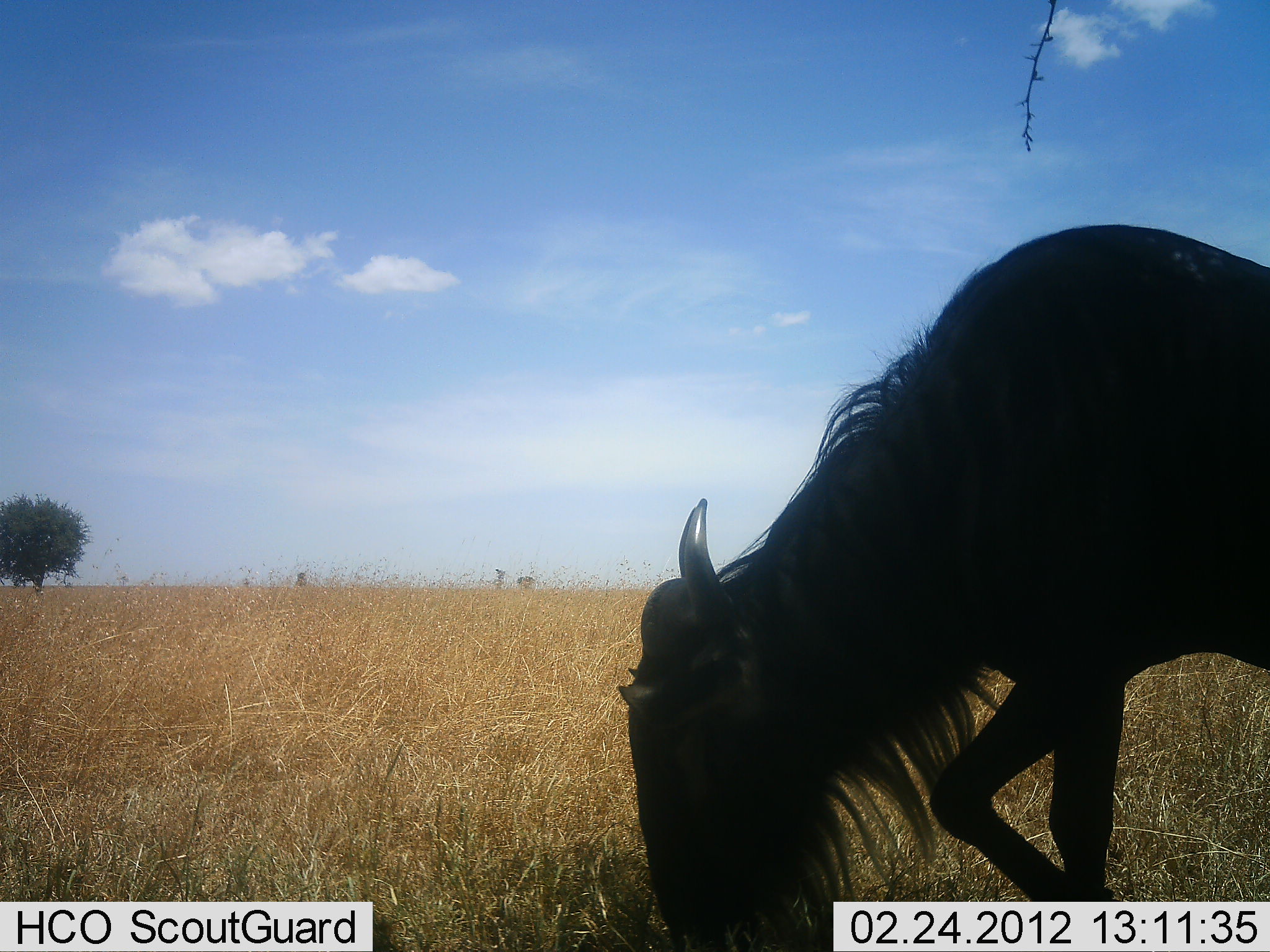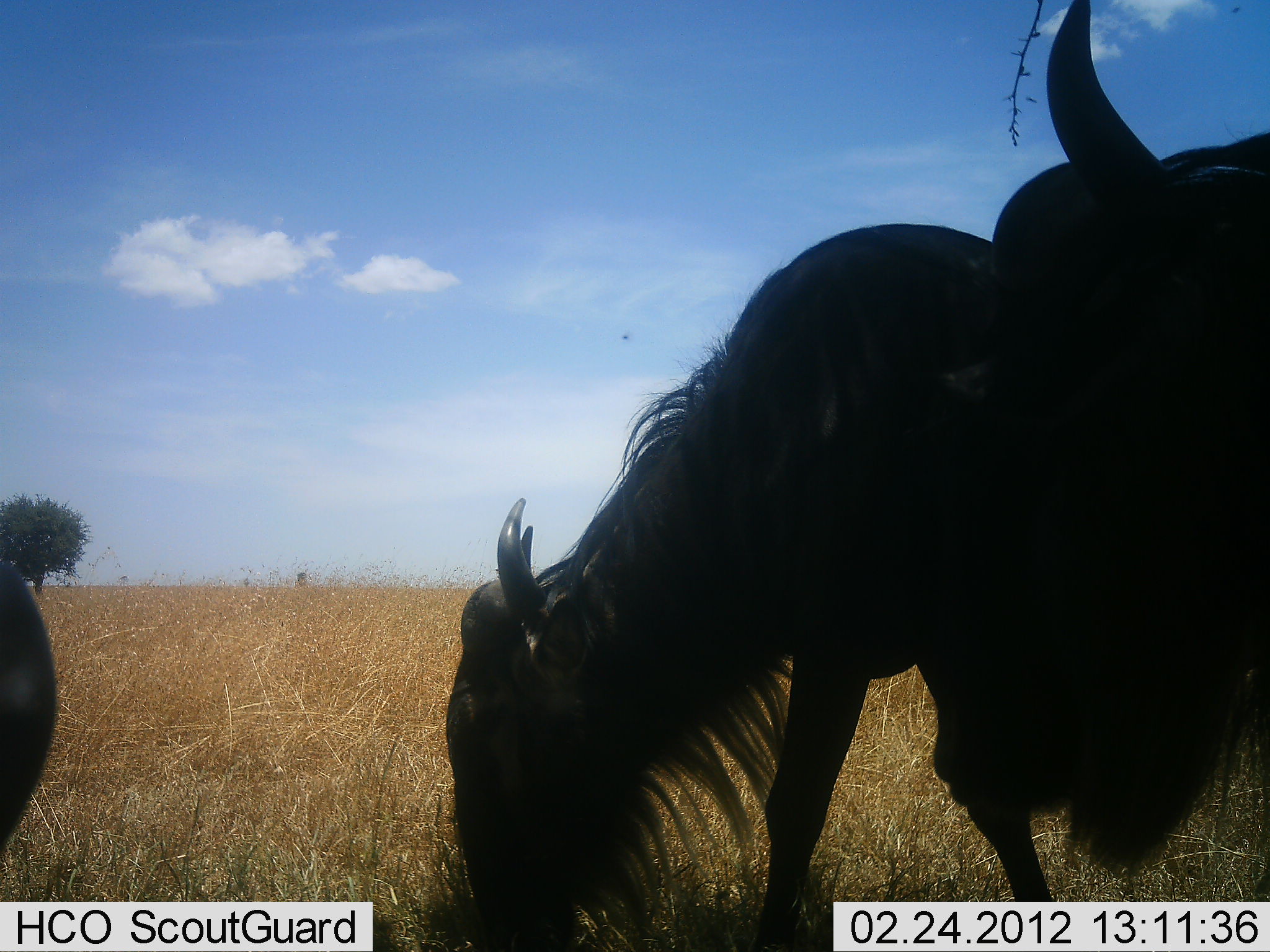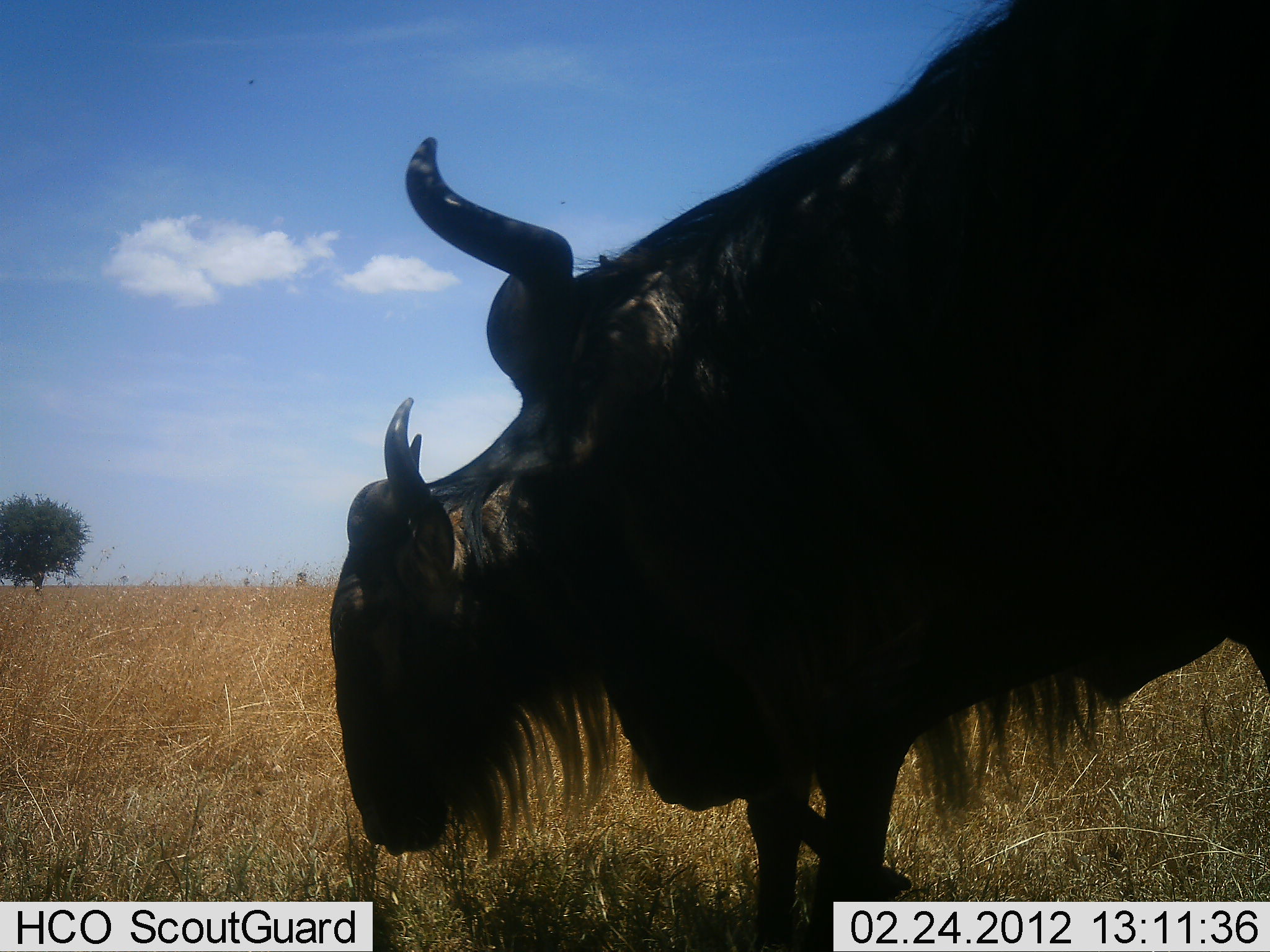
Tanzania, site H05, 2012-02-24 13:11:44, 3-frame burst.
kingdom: Animalia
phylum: Chordata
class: Mammalia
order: Artiodactyla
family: Bovidae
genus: Connochaetes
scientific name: Connochaetes taurinus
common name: blue wildebeest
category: wildebeest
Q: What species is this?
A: Wildebeest (blue wildebeest) (Connochaetes taurinus).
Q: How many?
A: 3.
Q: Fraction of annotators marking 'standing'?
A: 12%.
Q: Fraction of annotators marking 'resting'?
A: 0%.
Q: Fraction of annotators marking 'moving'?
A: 73%.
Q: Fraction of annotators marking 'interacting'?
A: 0%.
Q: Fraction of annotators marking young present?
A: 0%.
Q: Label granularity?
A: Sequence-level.